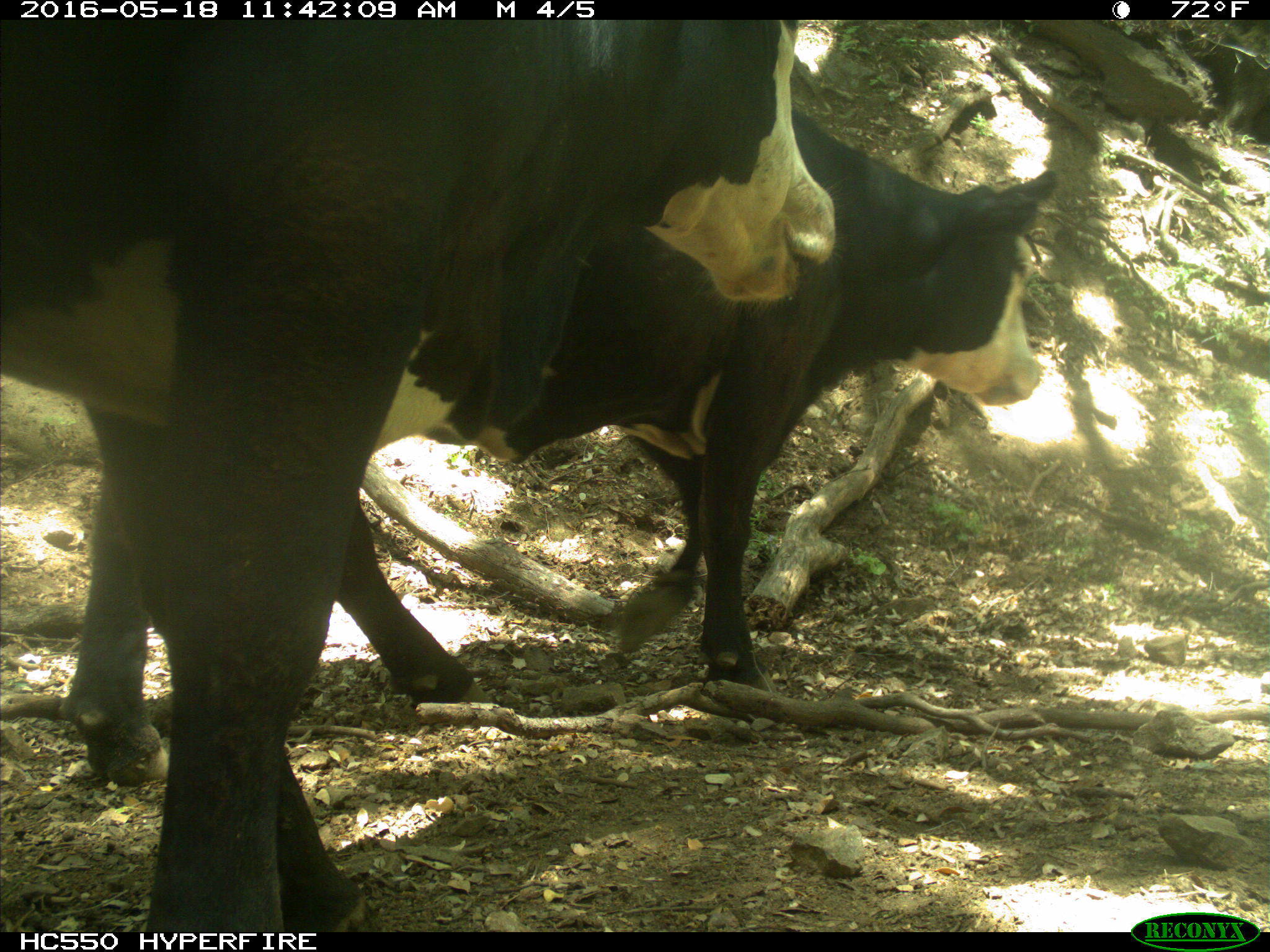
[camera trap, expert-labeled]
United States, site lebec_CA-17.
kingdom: Animalia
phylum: Chordata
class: Mammalia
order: Artiodactyla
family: Bovidae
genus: Bos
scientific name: Bos taurus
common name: domestic cow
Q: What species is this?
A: Bos taurus (domestic cow).